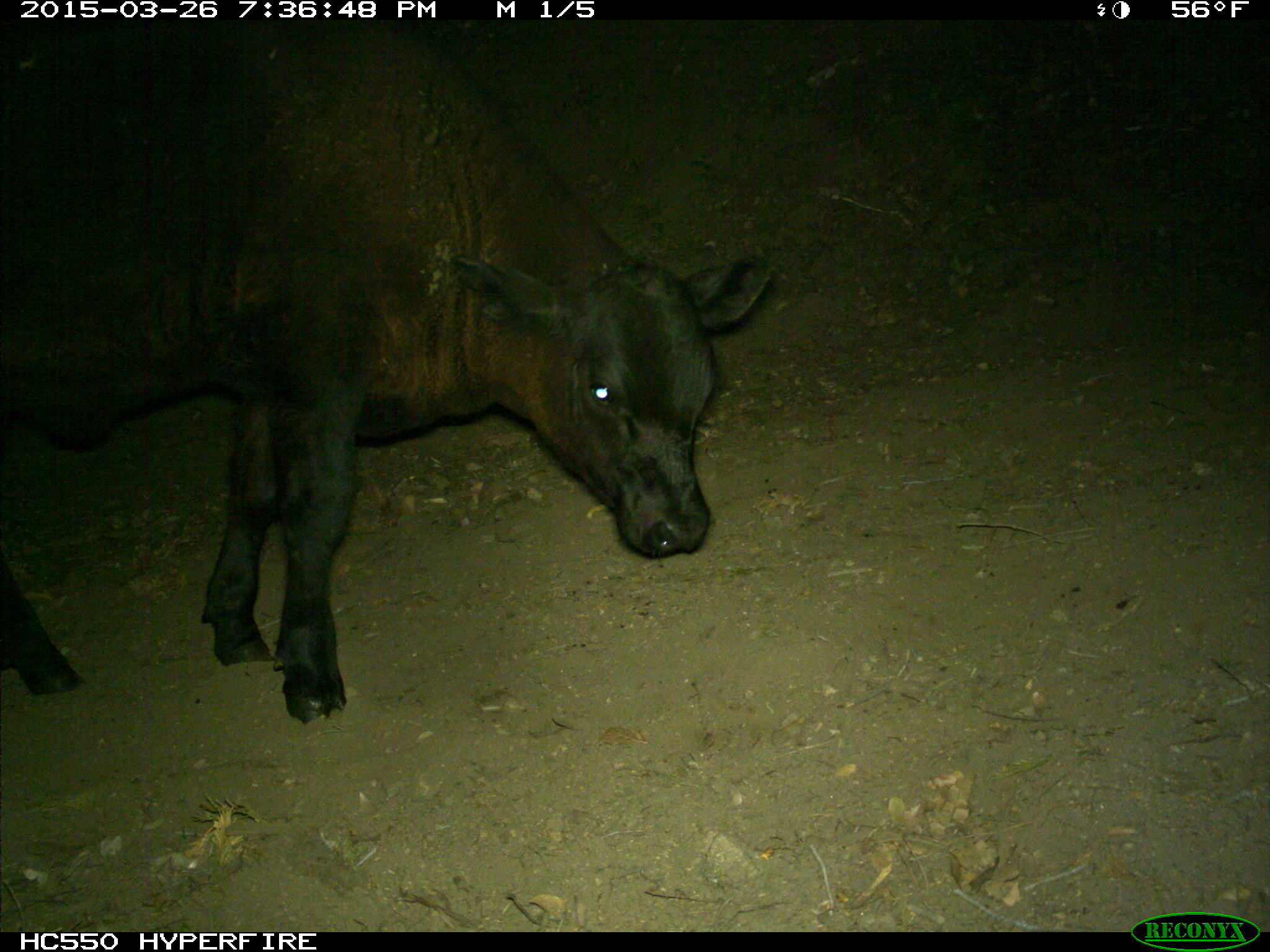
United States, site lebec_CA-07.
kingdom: Animalia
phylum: Chordata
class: Mammalia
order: Artiodactyla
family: Bovidae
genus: Bos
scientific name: Bos taurus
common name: domestic cow